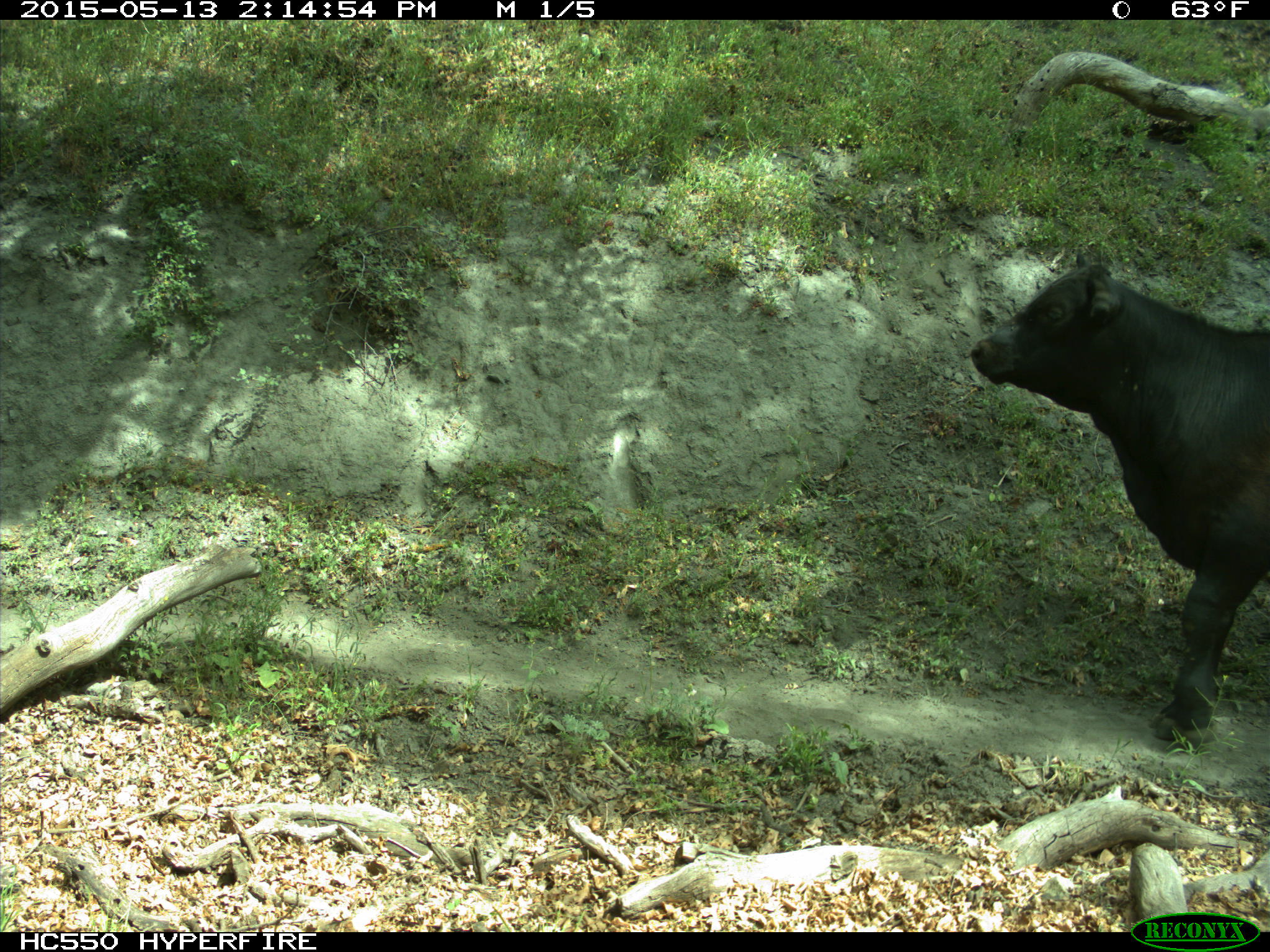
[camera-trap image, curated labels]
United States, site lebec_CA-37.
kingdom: Animalia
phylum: Chordata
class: Mammalia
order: Artiodactyla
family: Bovidae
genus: Bos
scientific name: Bos taurus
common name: domestic cow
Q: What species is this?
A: Bos taurus (domestic cow).